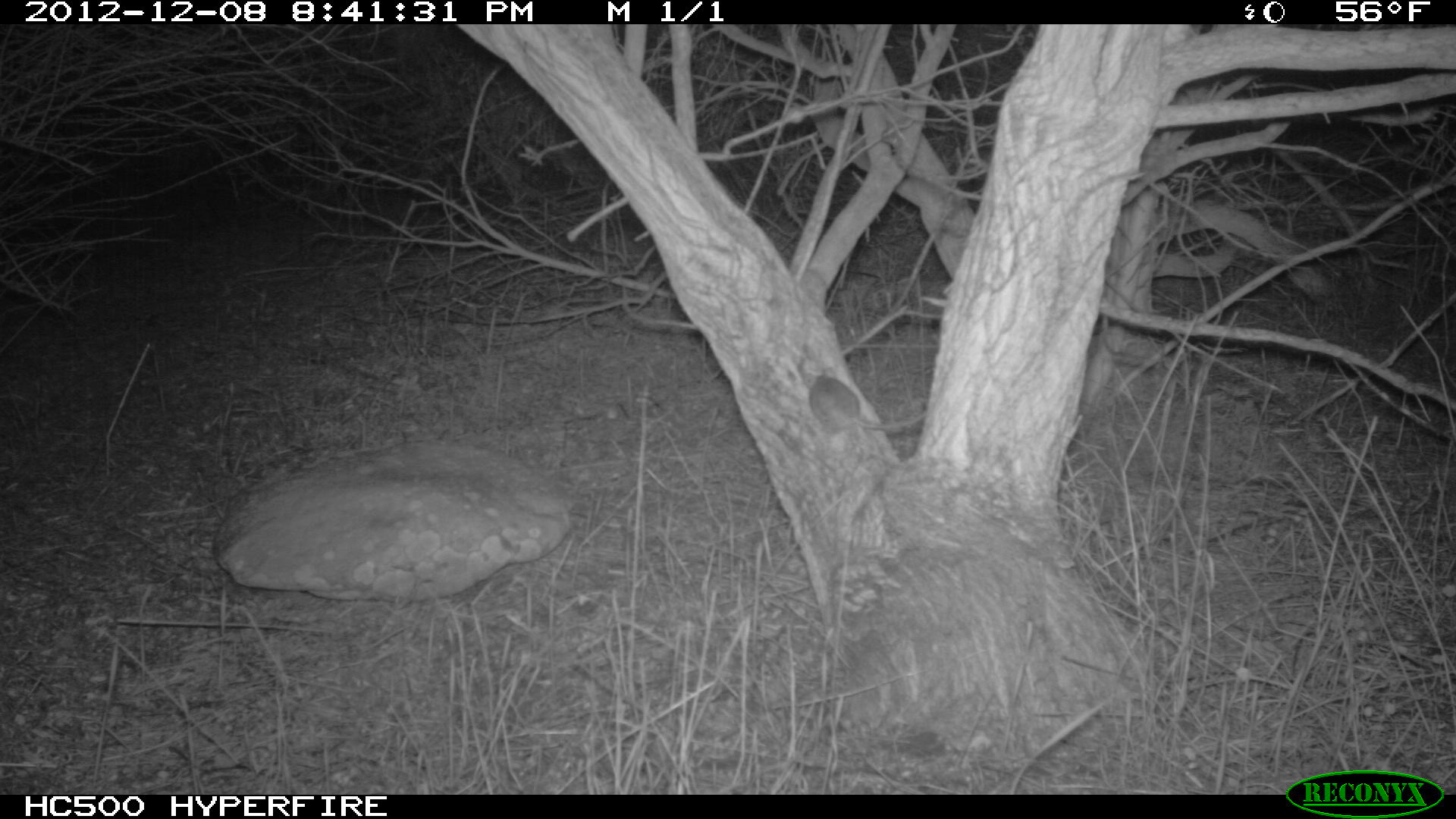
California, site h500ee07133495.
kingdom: Animalia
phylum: Chordata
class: Mammalia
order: Rodentia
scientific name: Rodentia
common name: rodent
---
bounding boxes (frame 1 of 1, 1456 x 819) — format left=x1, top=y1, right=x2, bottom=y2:
rodent: left=801, top=366, right=927, bottom=431